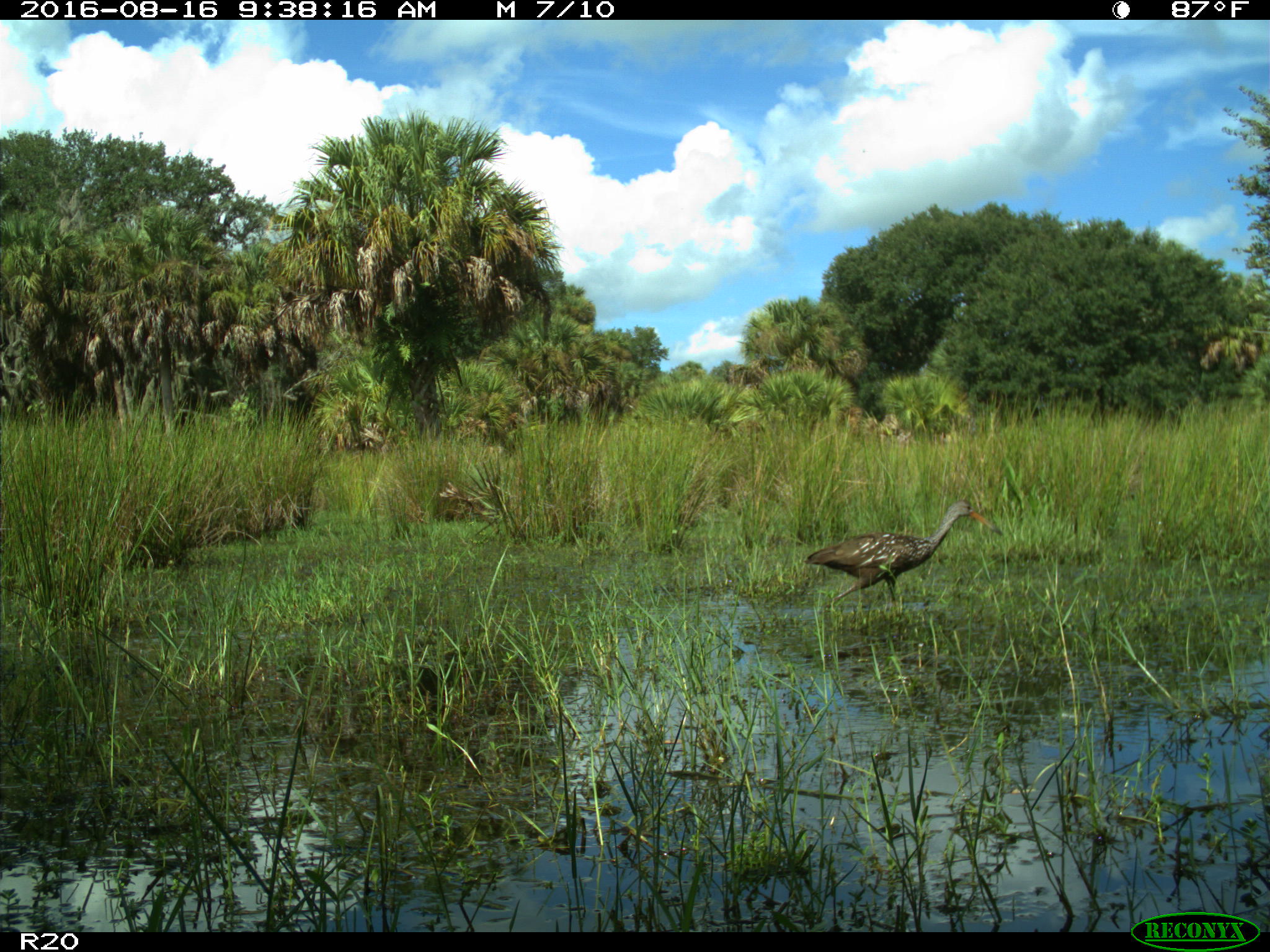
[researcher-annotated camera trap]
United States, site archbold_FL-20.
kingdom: Animalia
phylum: Chordata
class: Aves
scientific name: Aves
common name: birds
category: unidentified bird